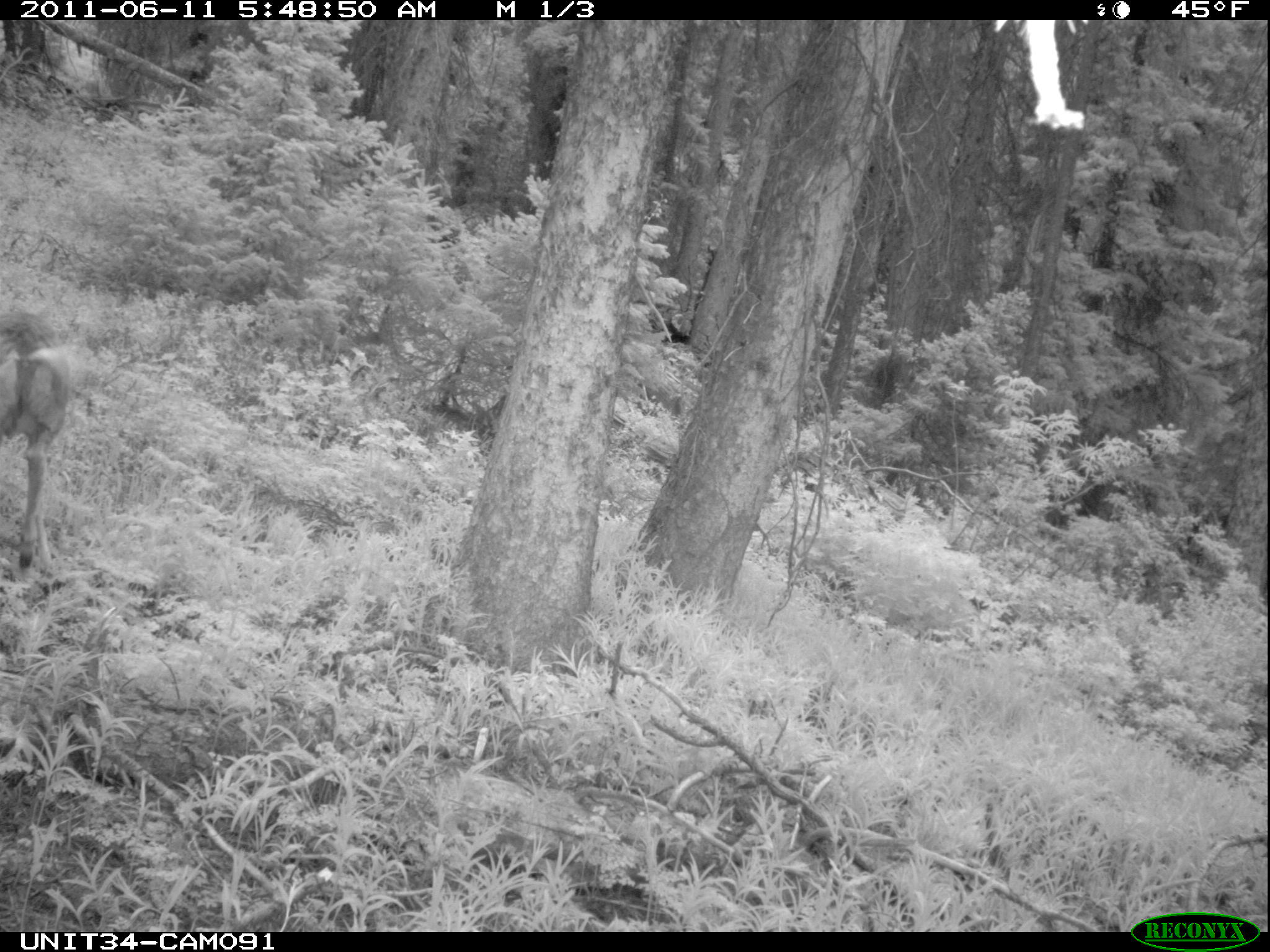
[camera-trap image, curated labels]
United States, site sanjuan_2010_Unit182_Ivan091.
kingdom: Animalia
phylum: Chordata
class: Mammalia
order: Artiodactyla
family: Cervidae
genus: Odocoileus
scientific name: Odocoileus hemionus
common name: mule deer